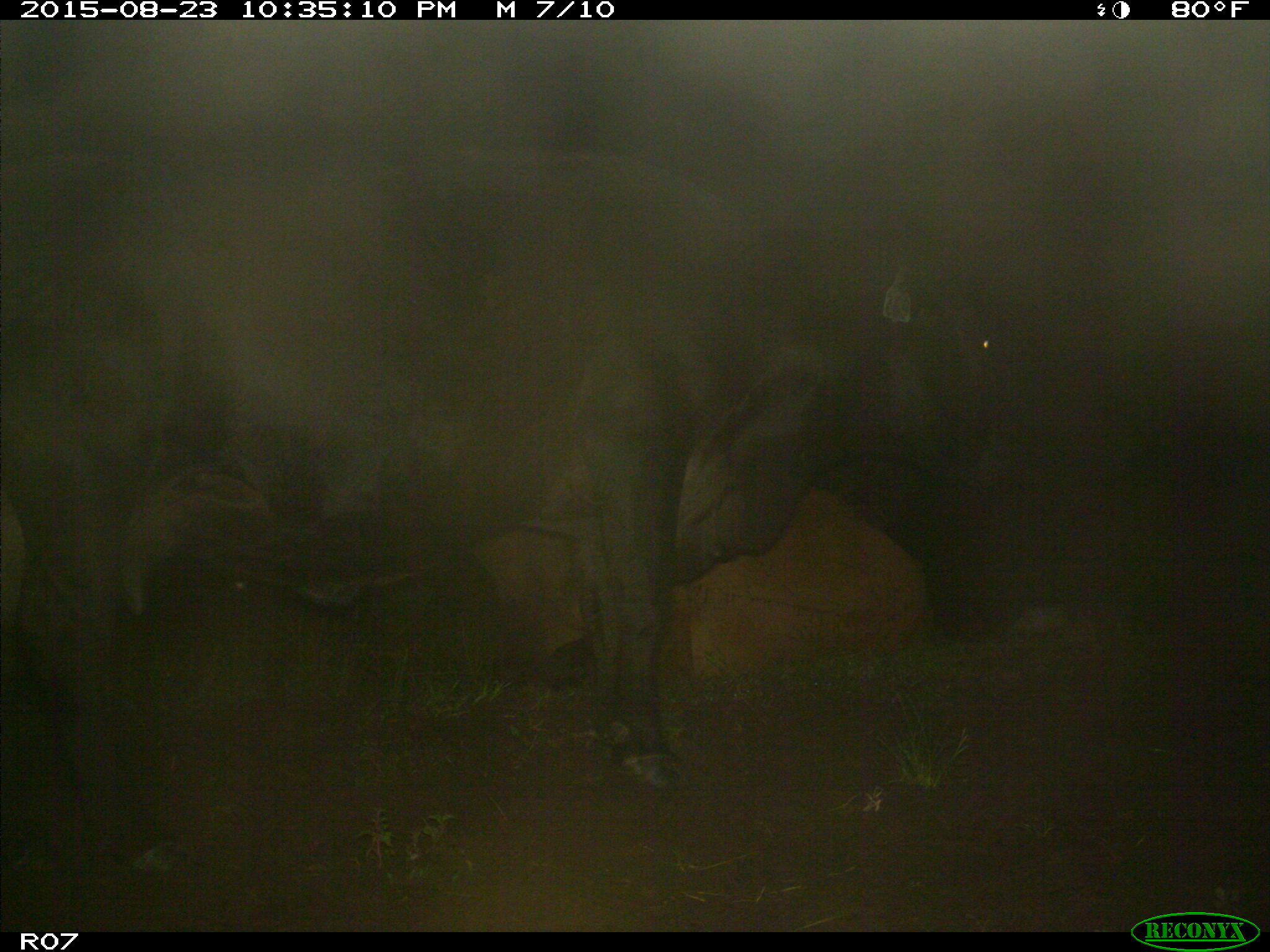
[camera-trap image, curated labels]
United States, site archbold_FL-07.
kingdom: Animalia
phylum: Chordata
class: Mammalia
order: Artiodactyla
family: Bovidae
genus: Bos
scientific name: Bos taurus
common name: domestic cow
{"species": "Bos taurus (domestic cow)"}